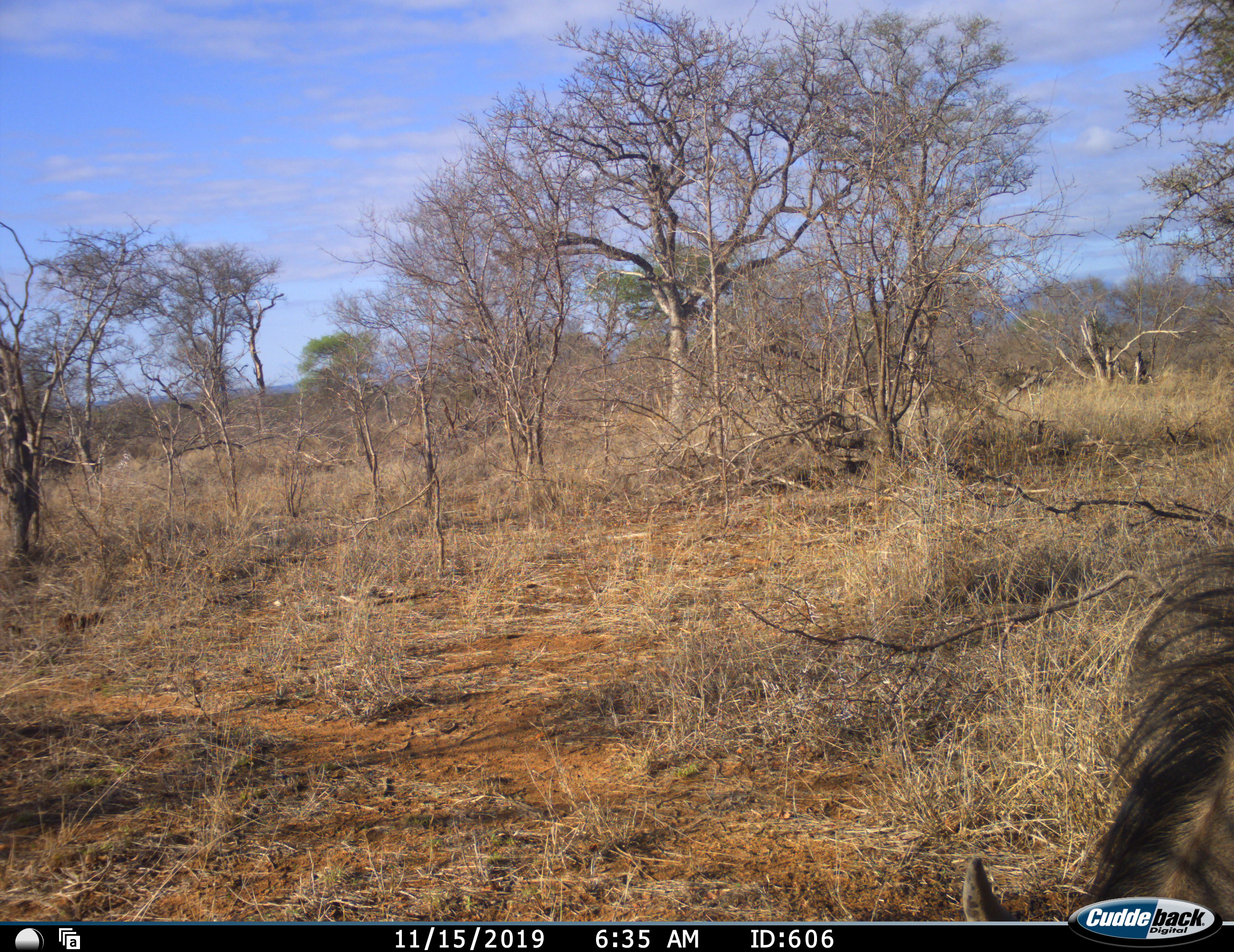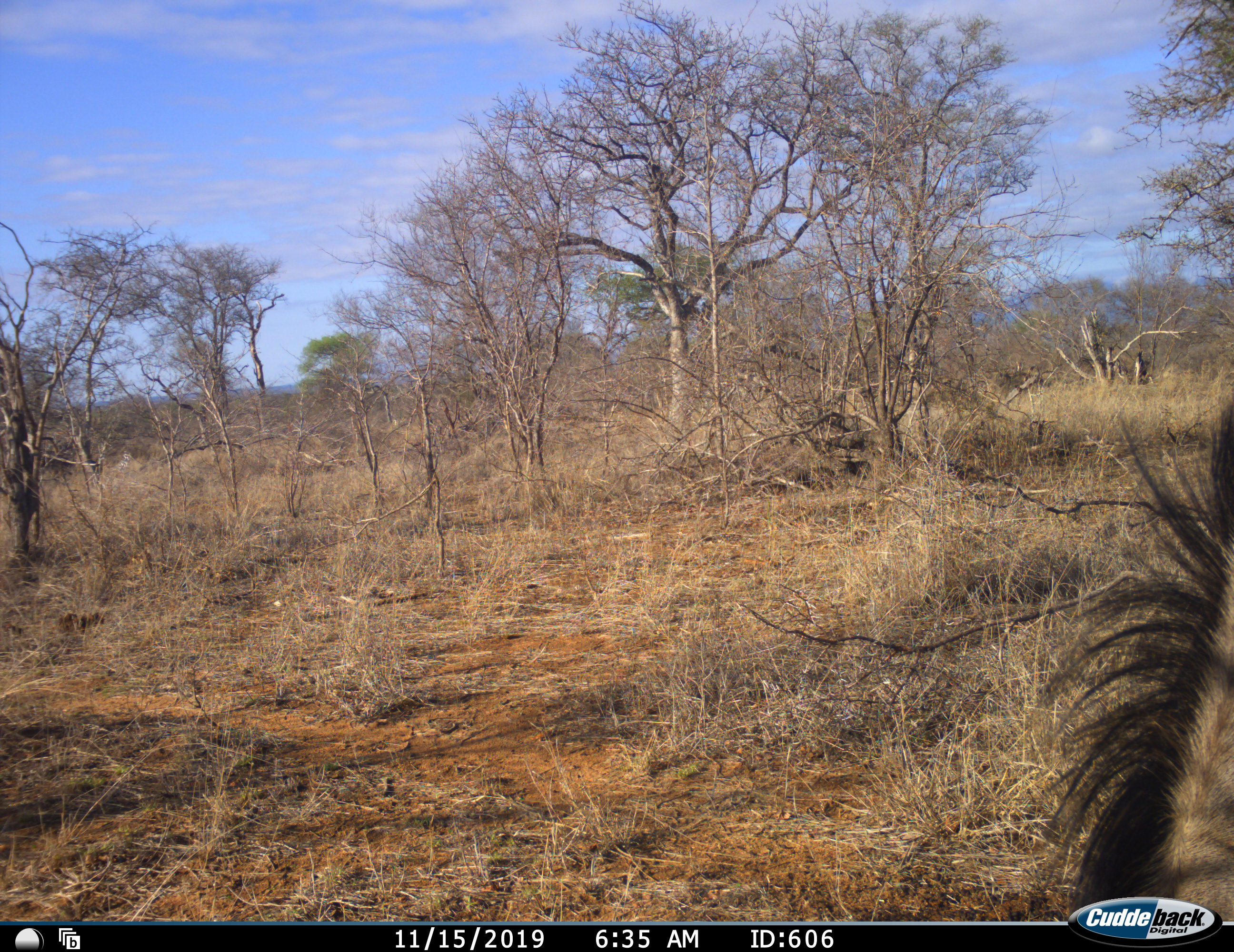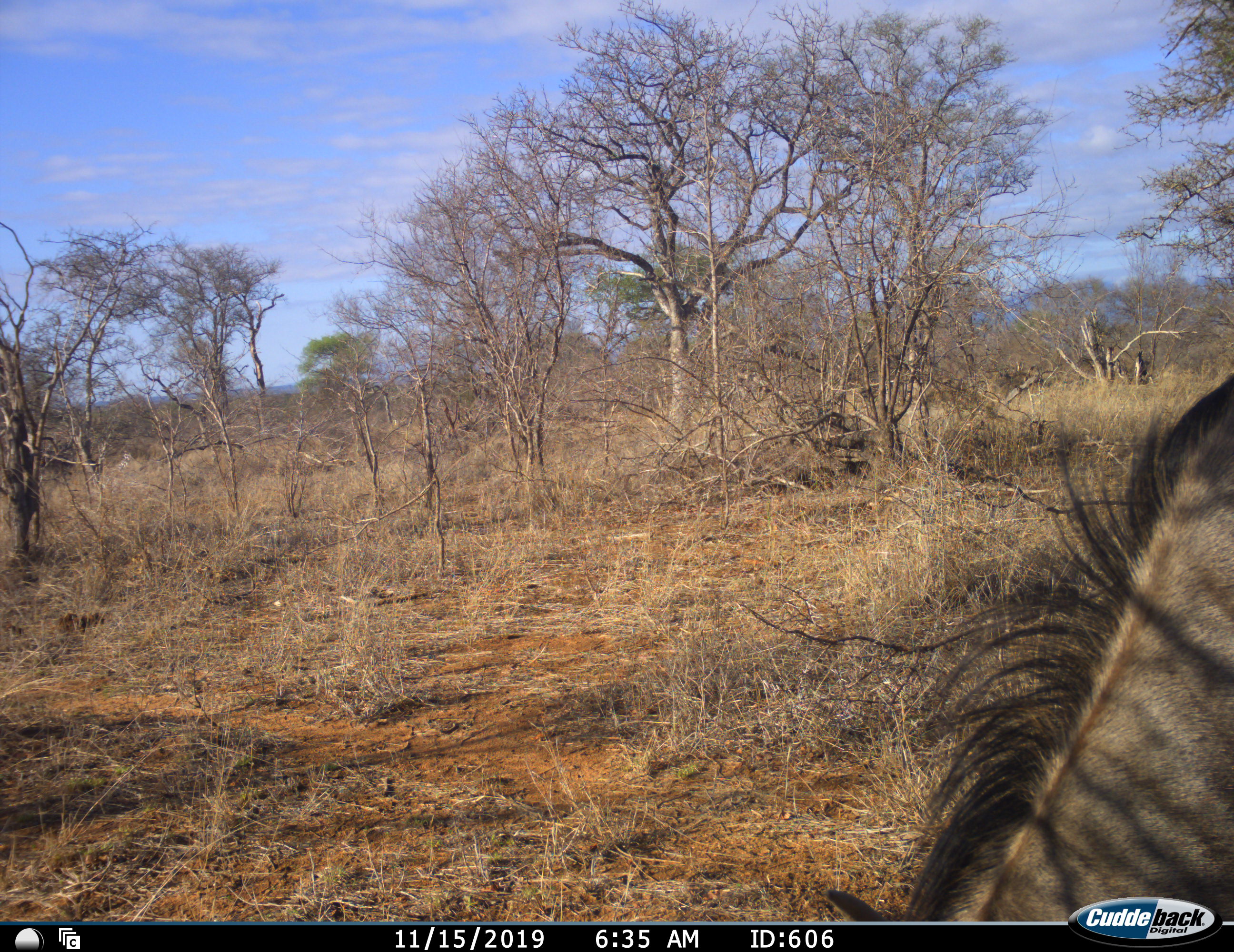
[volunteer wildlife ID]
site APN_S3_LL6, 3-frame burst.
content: unidentified animal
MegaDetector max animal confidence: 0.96